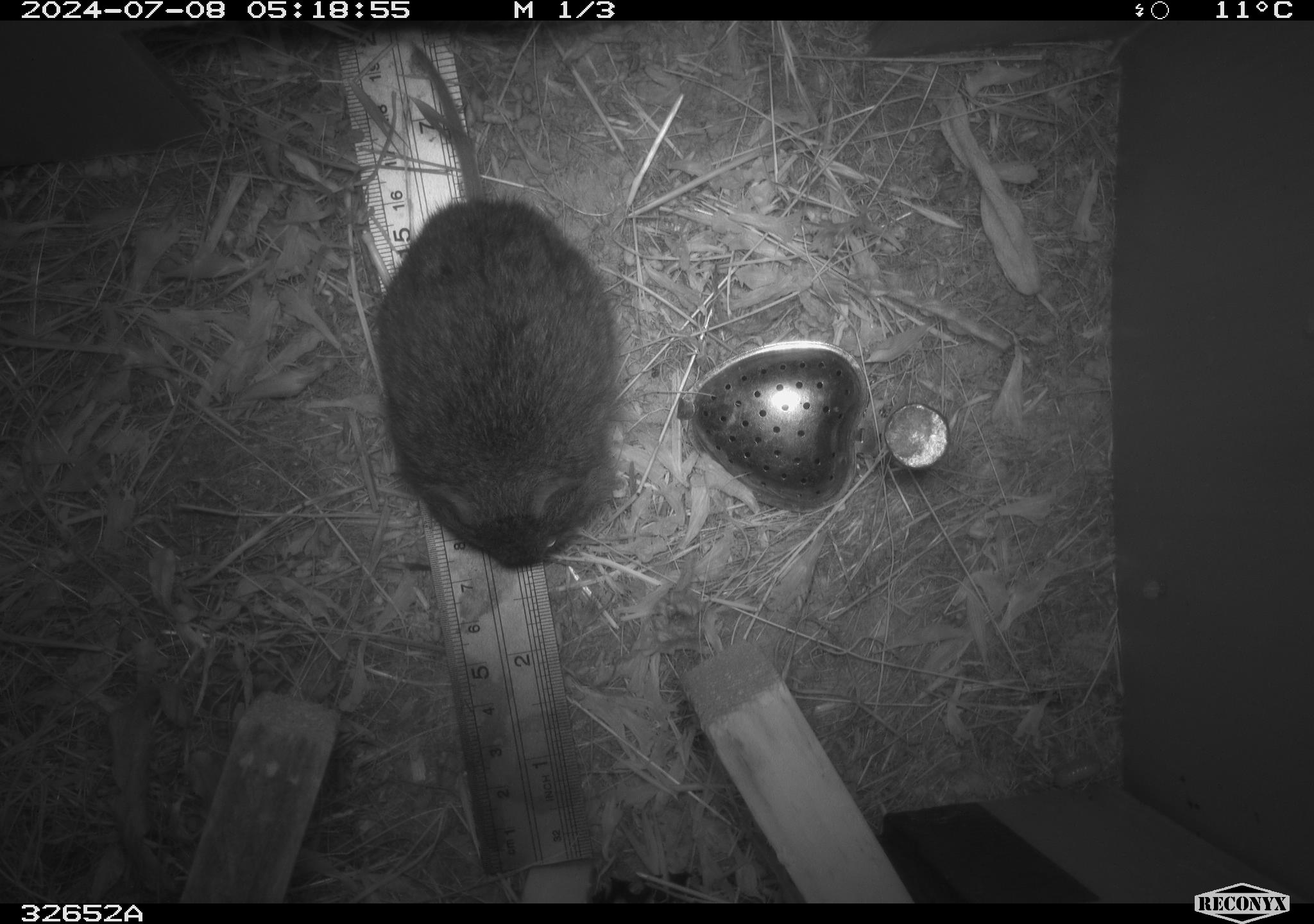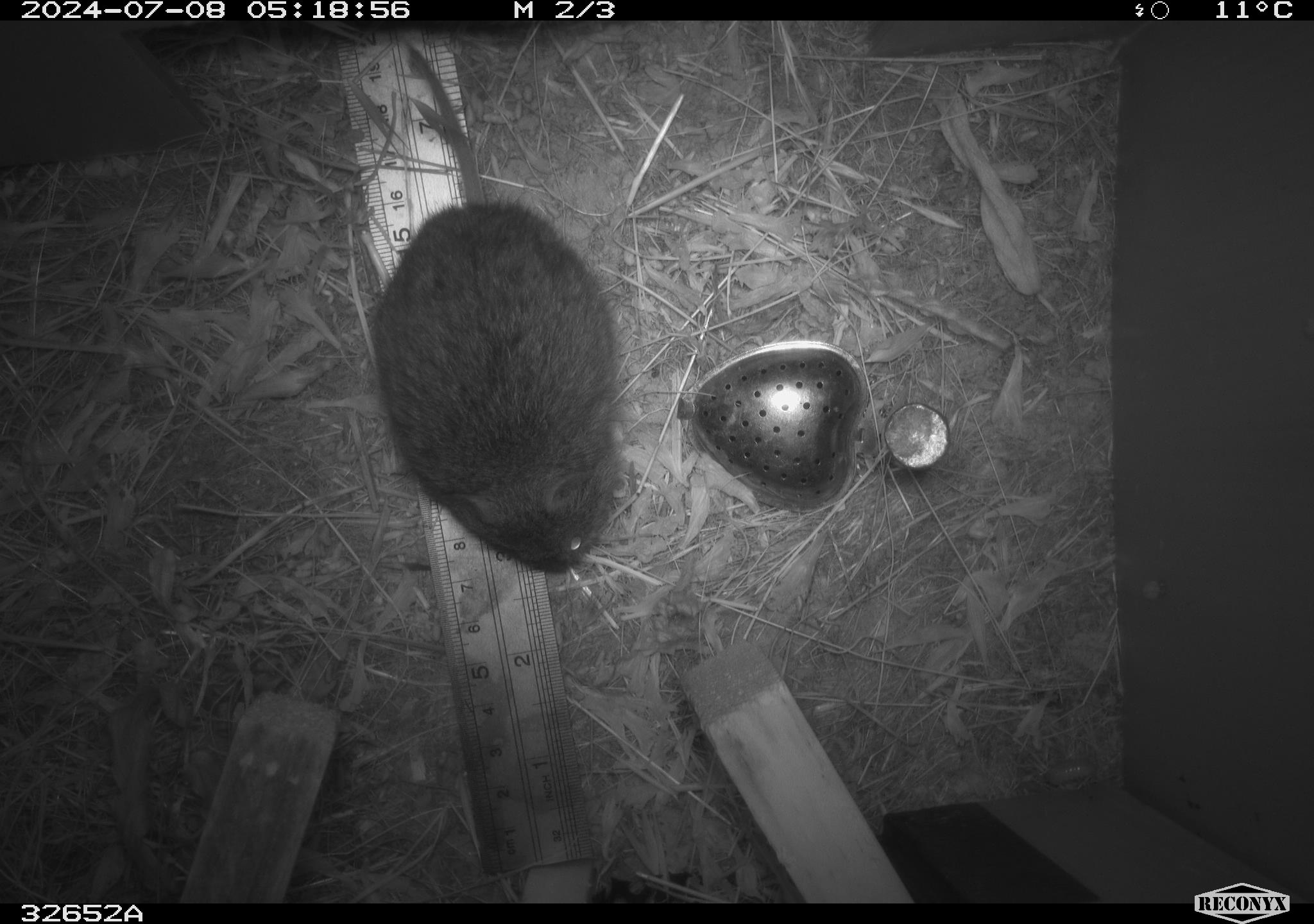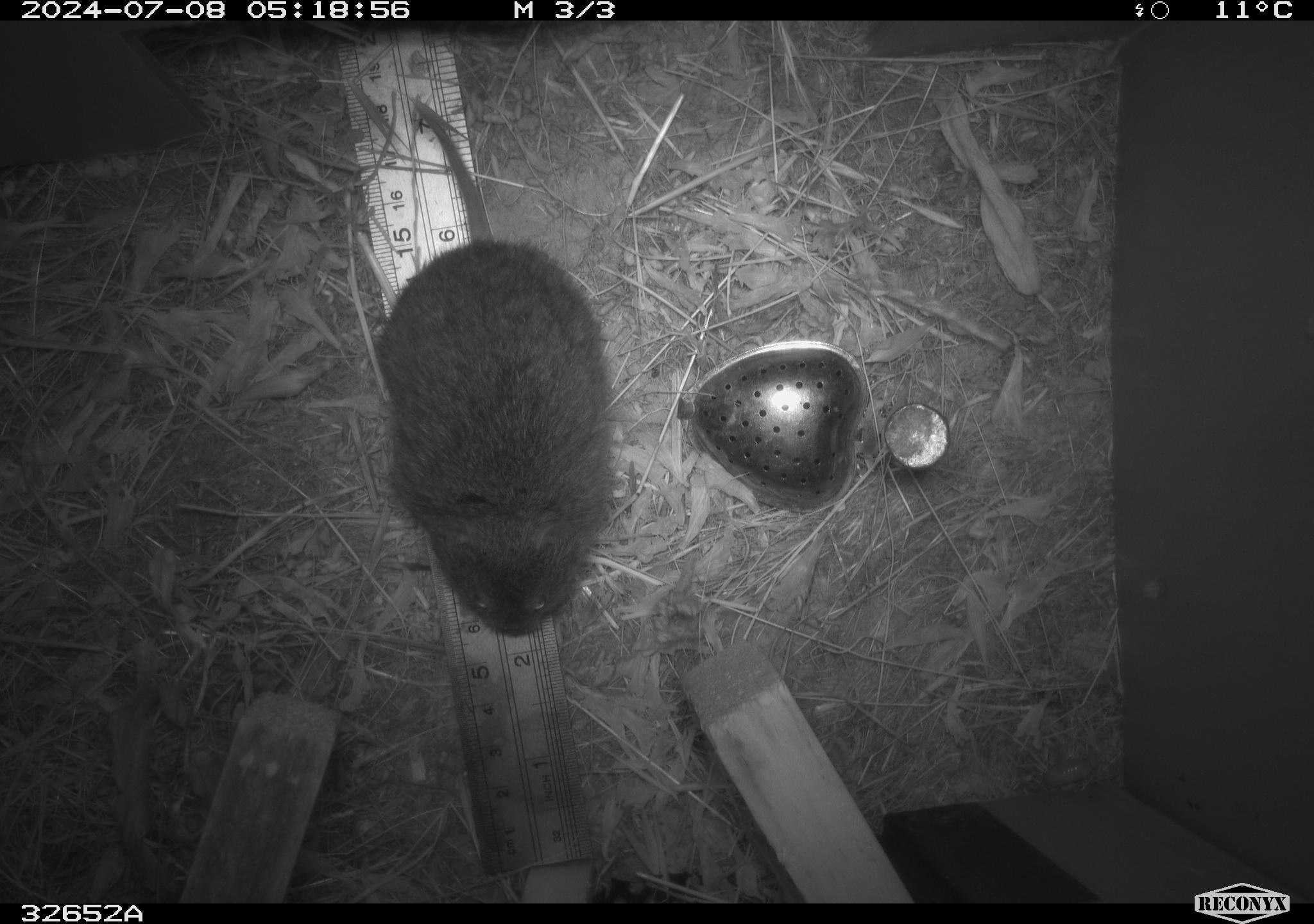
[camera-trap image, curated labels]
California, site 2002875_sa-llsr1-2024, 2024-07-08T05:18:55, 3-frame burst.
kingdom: Animalia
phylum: Chordata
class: Mammalia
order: Rodentia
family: Cricetidae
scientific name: Arvicolinae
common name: voles, lemmings, and muskrats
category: arvicolinae subfamily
Arvicolinae subfamily (voles, lemmings, and muskrats) (Arvicolinae).